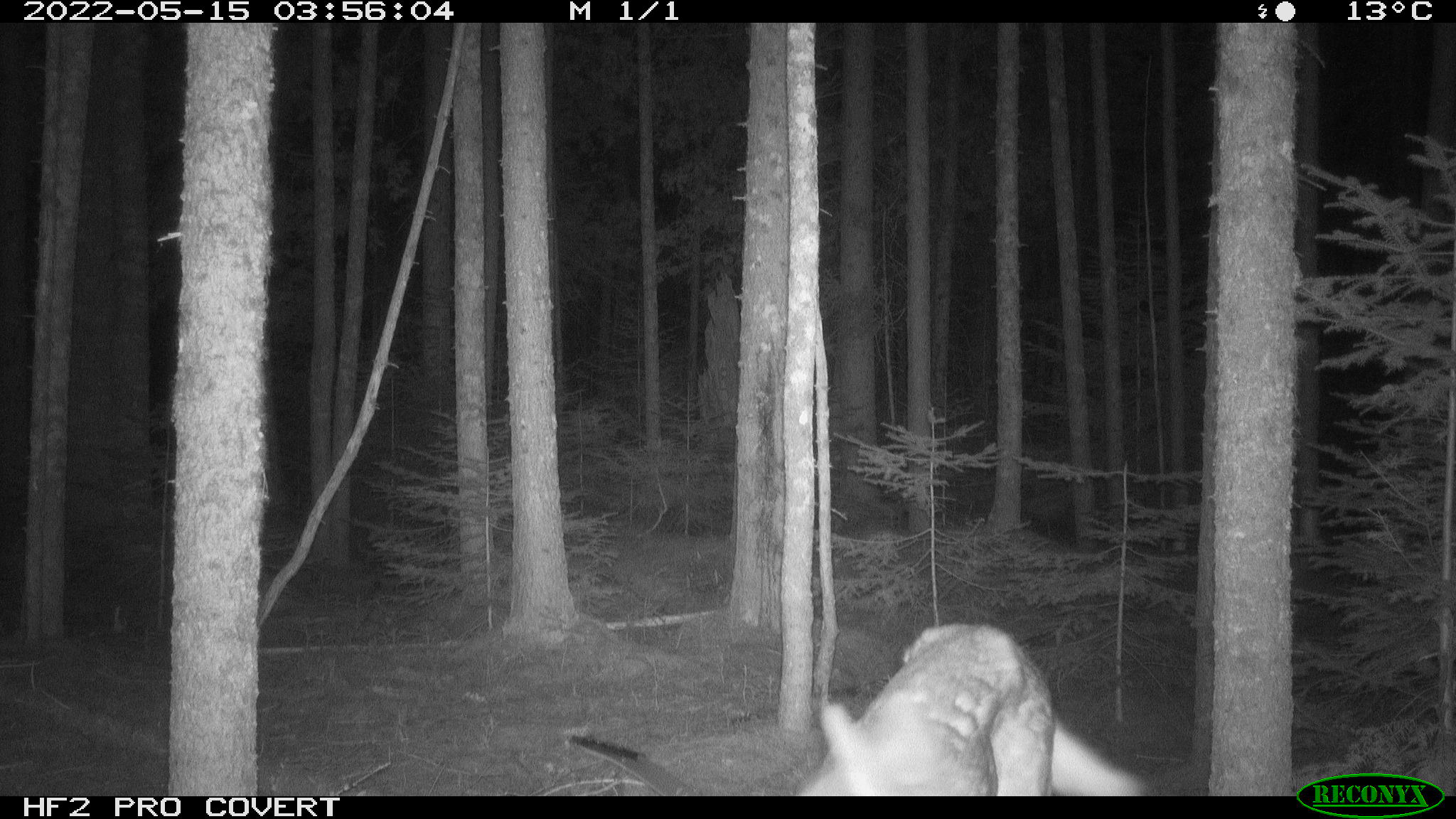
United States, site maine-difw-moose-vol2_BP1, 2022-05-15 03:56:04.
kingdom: Animalia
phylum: Chordata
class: Mammalia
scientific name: Mammalia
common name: mammal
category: mammal sp.